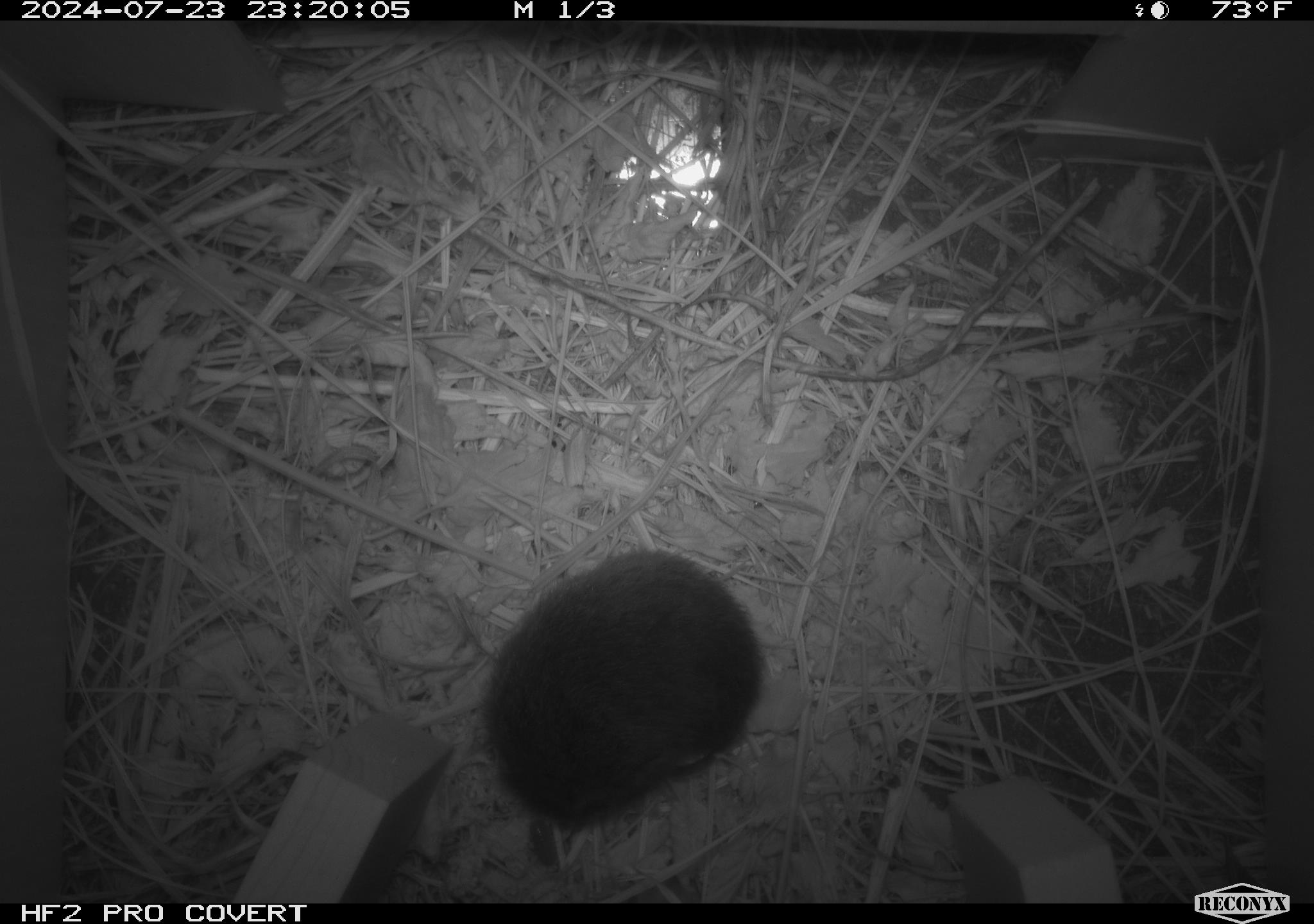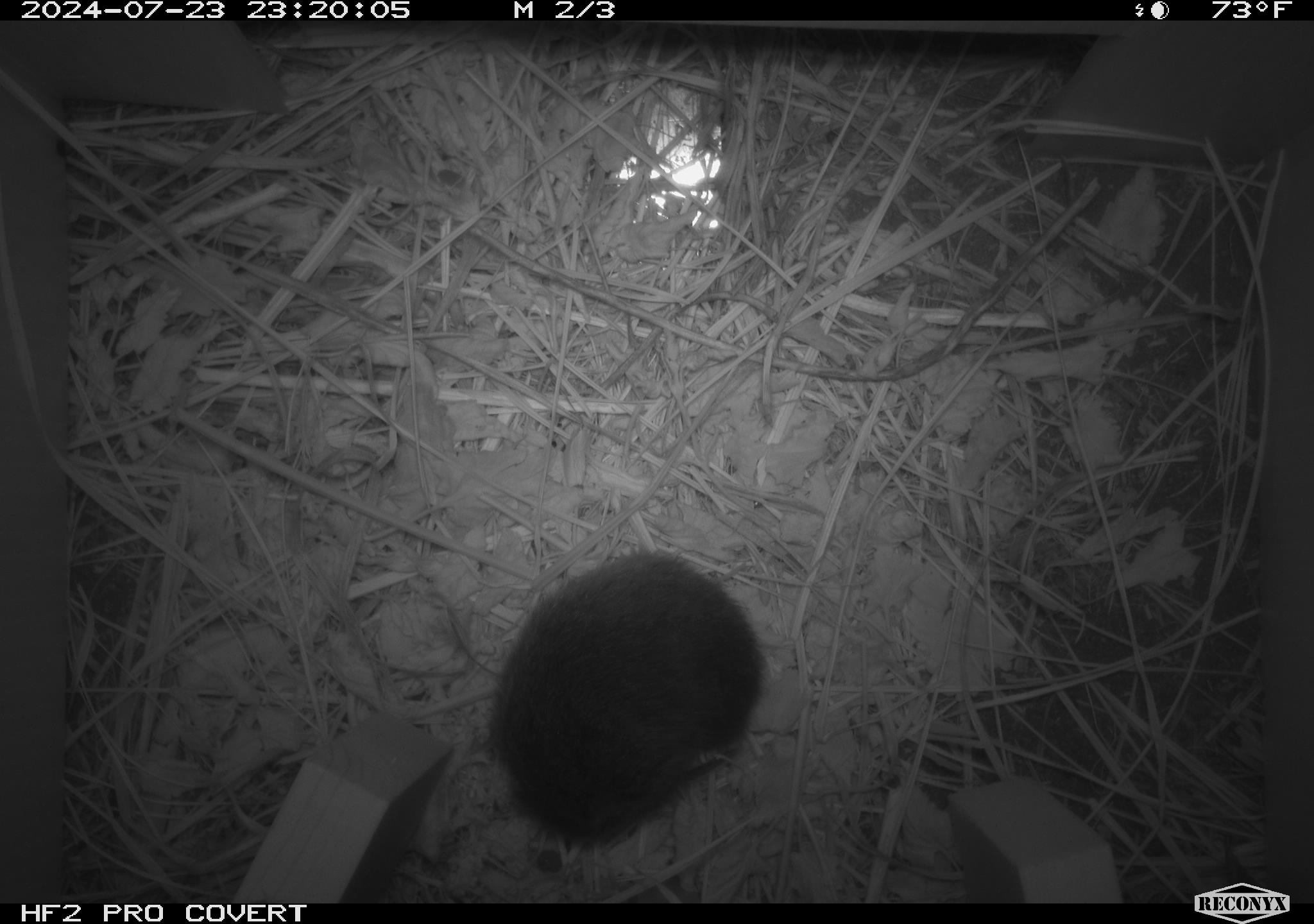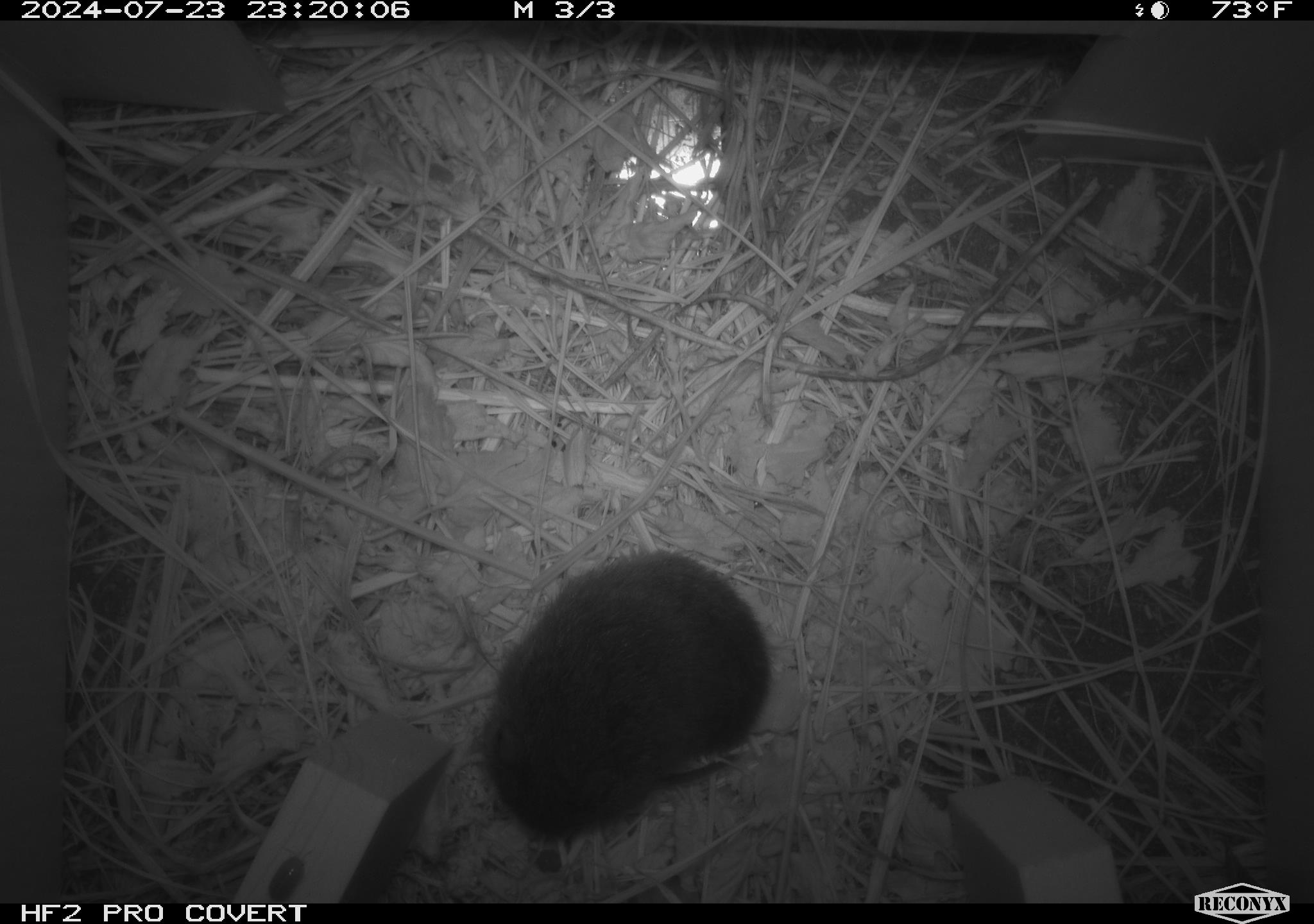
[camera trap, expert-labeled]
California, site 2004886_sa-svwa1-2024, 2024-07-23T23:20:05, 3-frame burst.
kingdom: Animalia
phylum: Chordata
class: Mammalia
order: Rodentia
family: Cricetidae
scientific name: Arvicolinae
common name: voles, lemmings, and muskrats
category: arvicolinae subfamily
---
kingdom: Animalia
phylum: Arthropoda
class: Malacostraca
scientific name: Malacostraca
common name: amphipods, crabs, isopods, krill, lobsters and shrimps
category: malacostracan